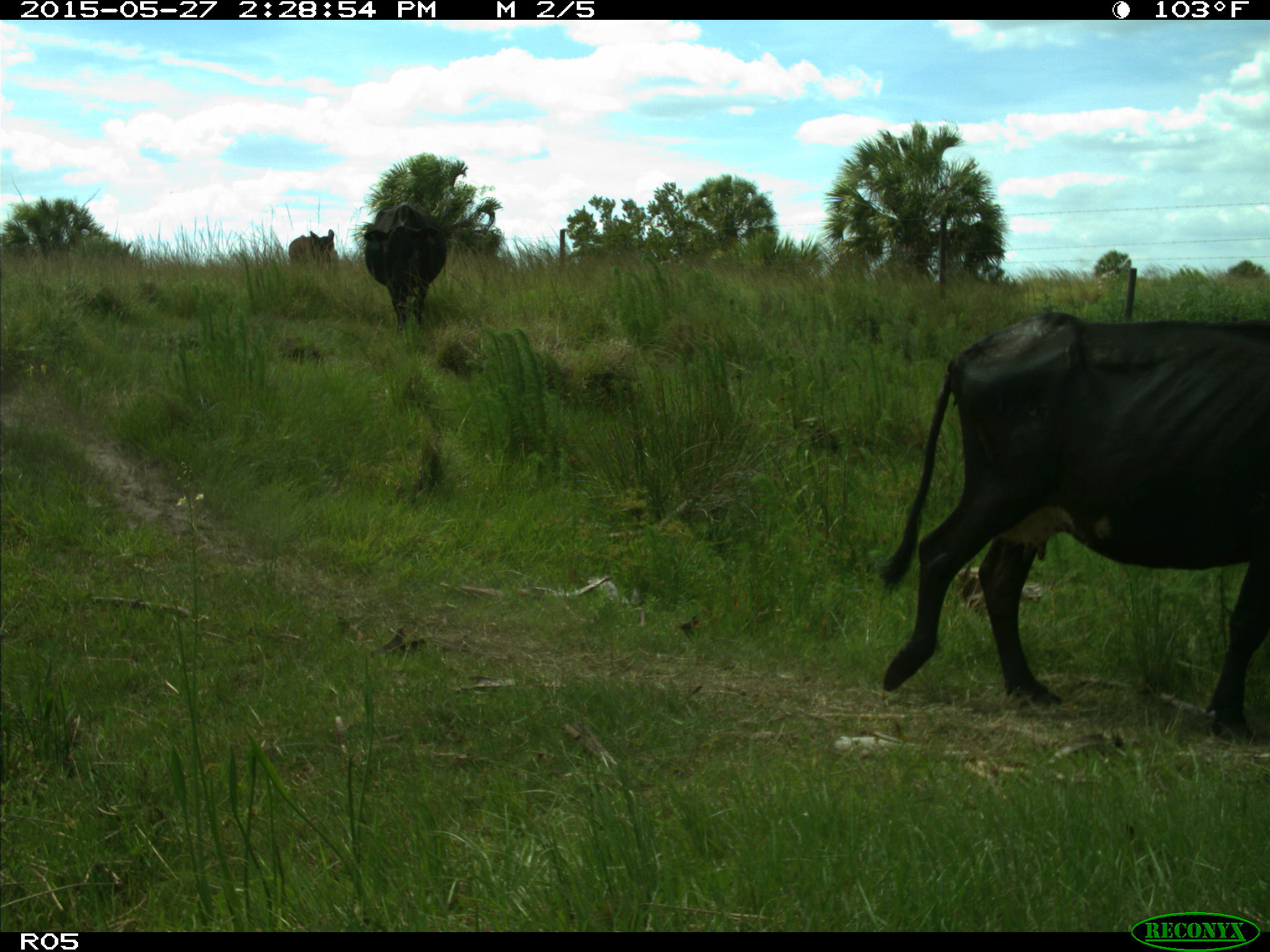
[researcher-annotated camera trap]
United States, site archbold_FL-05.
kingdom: Animalia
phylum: Chordata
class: Mammalia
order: Artiodactyla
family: Bovidae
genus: Bos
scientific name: Bos taurus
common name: domestic cow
Bos taurus (domestic cow).